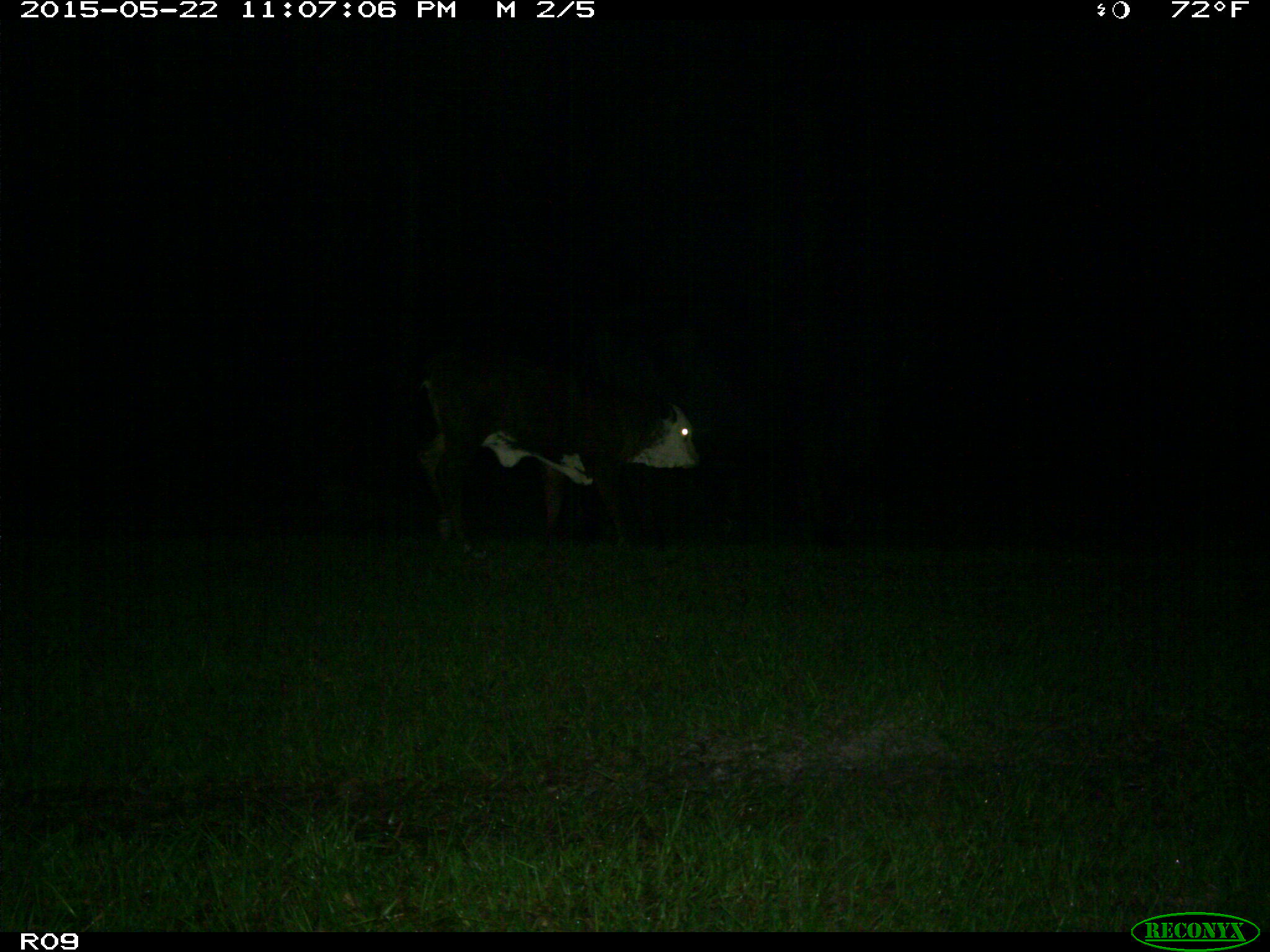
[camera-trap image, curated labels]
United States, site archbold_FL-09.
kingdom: Animalia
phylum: Chordata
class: Mammalia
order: Artiodactyla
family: Bovidae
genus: Bos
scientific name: Bos taurus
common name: domestic cow